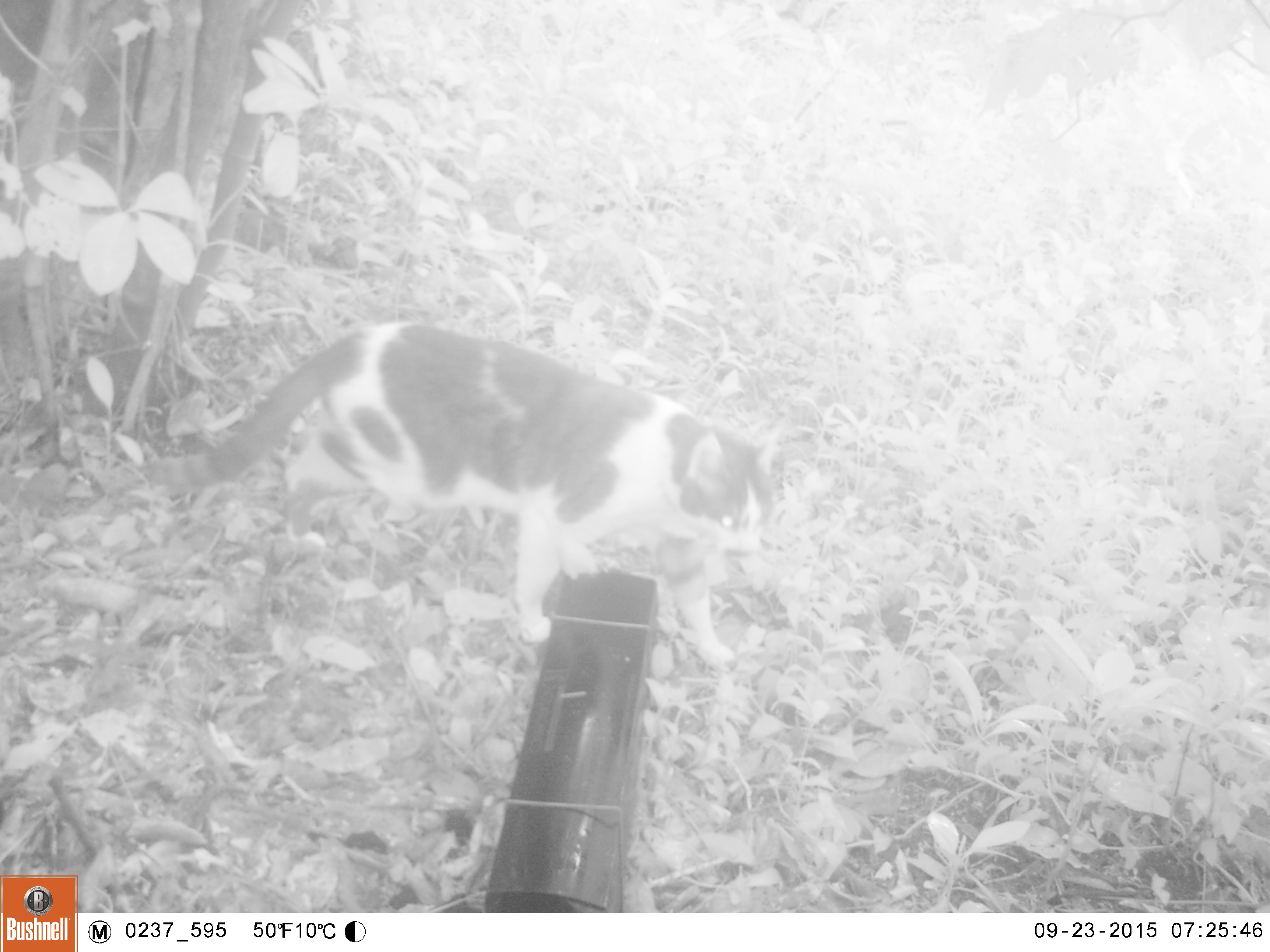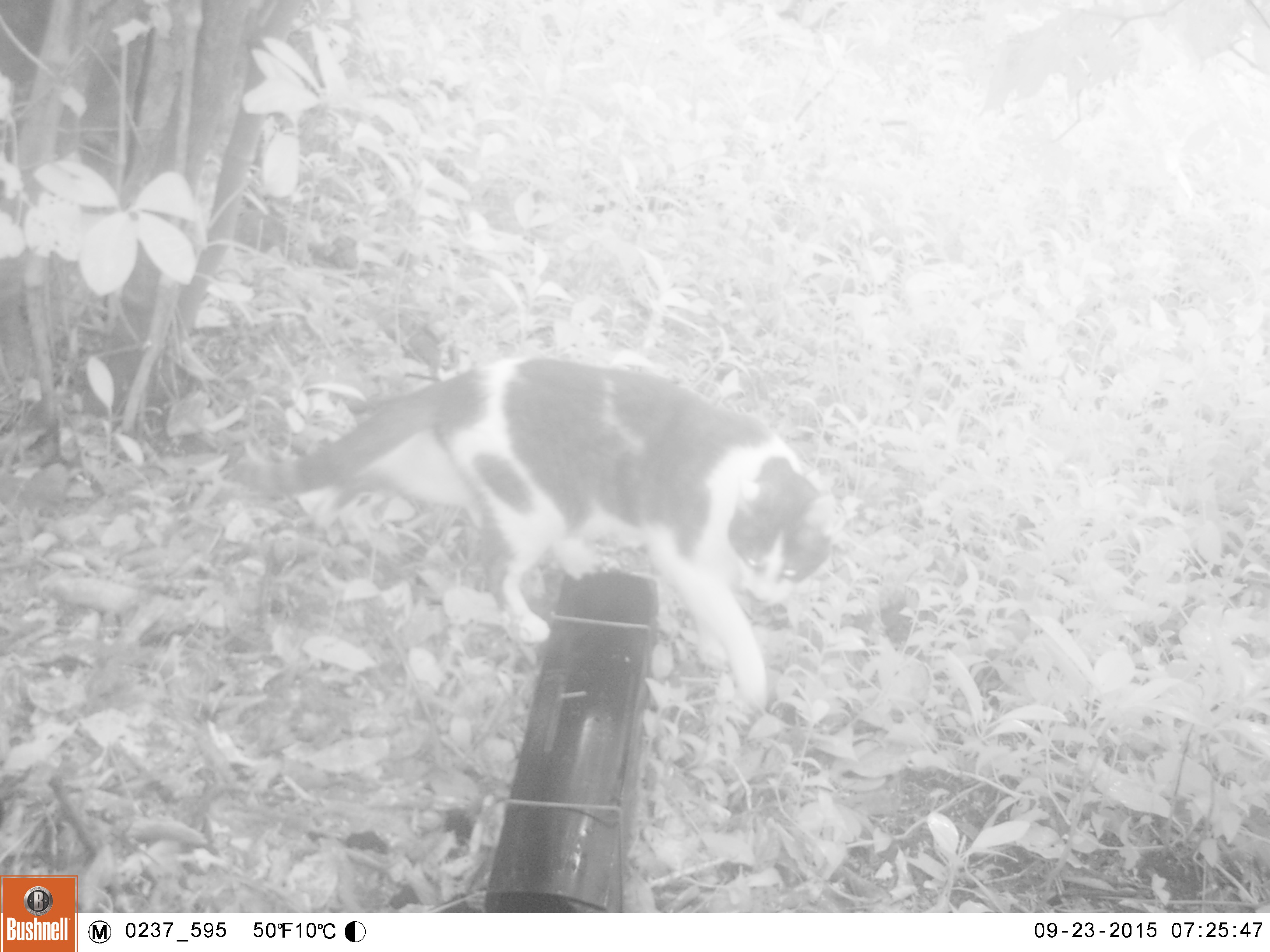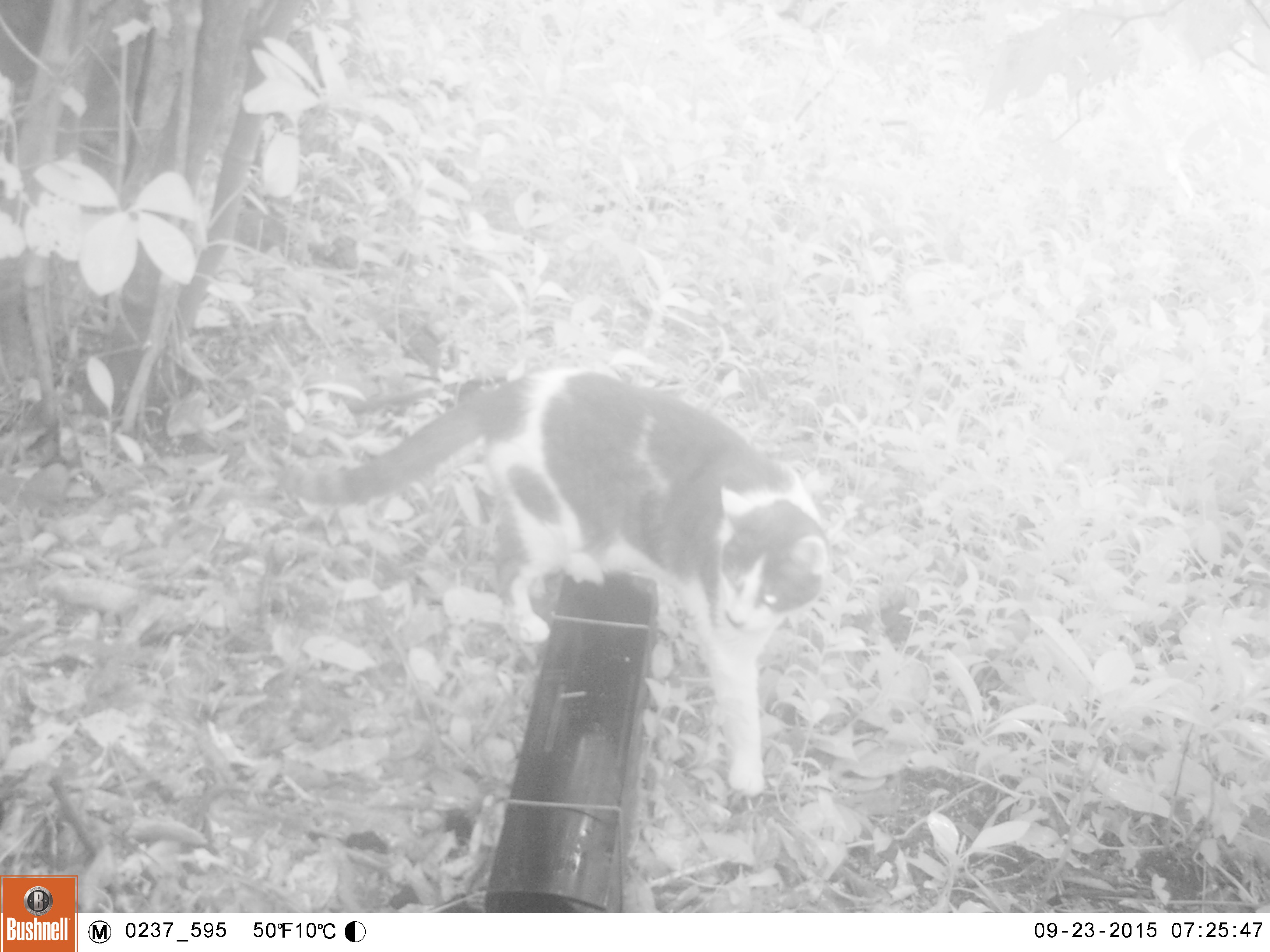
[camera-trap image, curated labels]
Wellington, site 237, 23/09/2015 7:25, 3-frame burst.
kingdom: Animalia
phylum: Chordata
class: Mammalia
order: Carnivora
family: Felidae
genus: Felis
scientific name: Felis catus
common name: cat